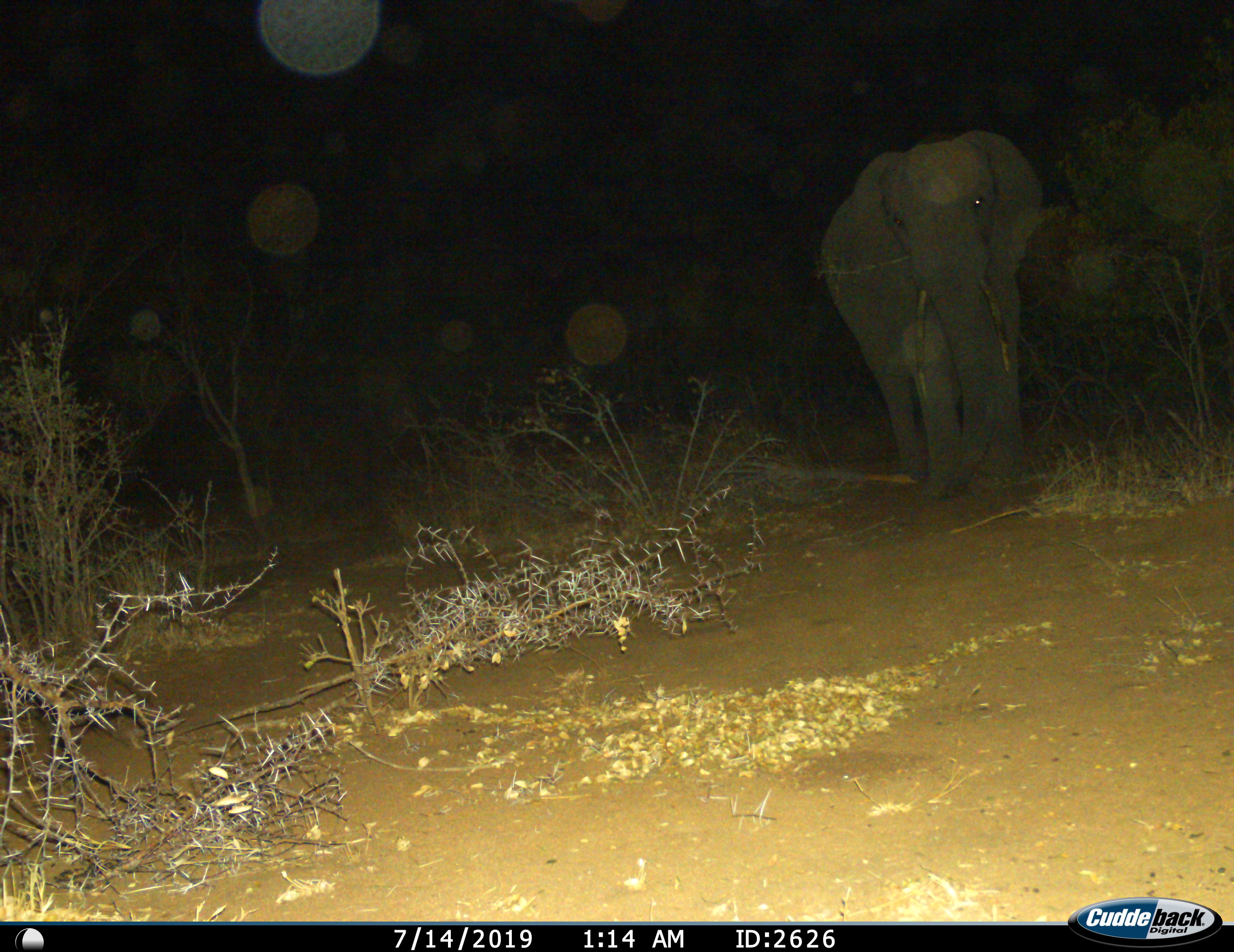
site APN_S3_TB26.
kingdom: Animalia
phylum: Chordata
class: Mammalia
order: Proboscidea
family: Elephantidae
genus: Loxodonta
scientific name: Loxodonta africana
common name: african bush elephant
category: elephant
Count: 1.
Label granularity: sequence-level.